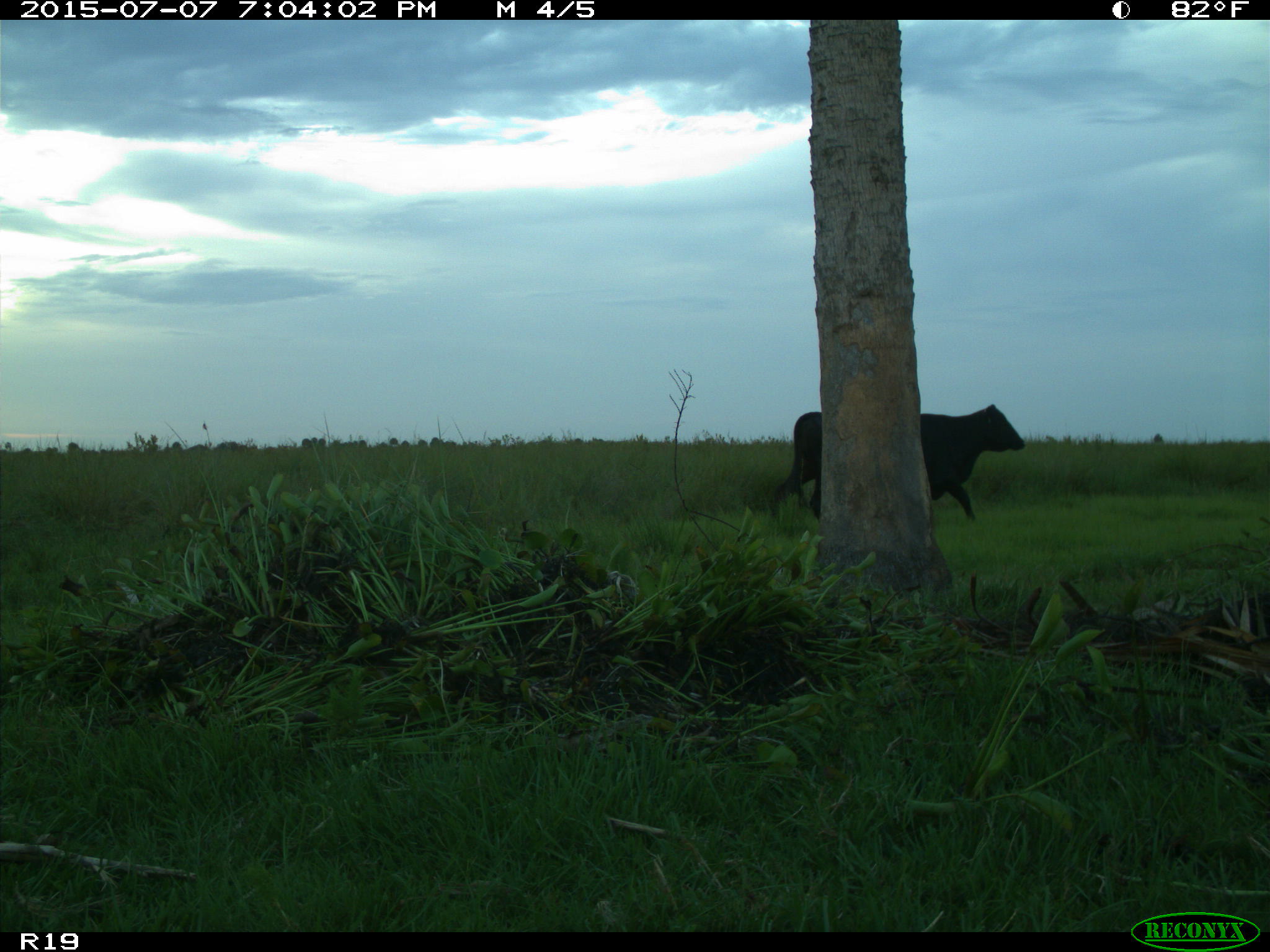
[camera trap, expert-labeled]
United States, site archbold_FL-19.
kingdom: Animalia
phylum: Chordata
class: Mammalia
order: Artiodactyla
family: Bovidae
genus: Bos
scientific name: Bos taurus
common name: domestic cow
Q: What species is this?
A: Bos taurus (domestic cow).